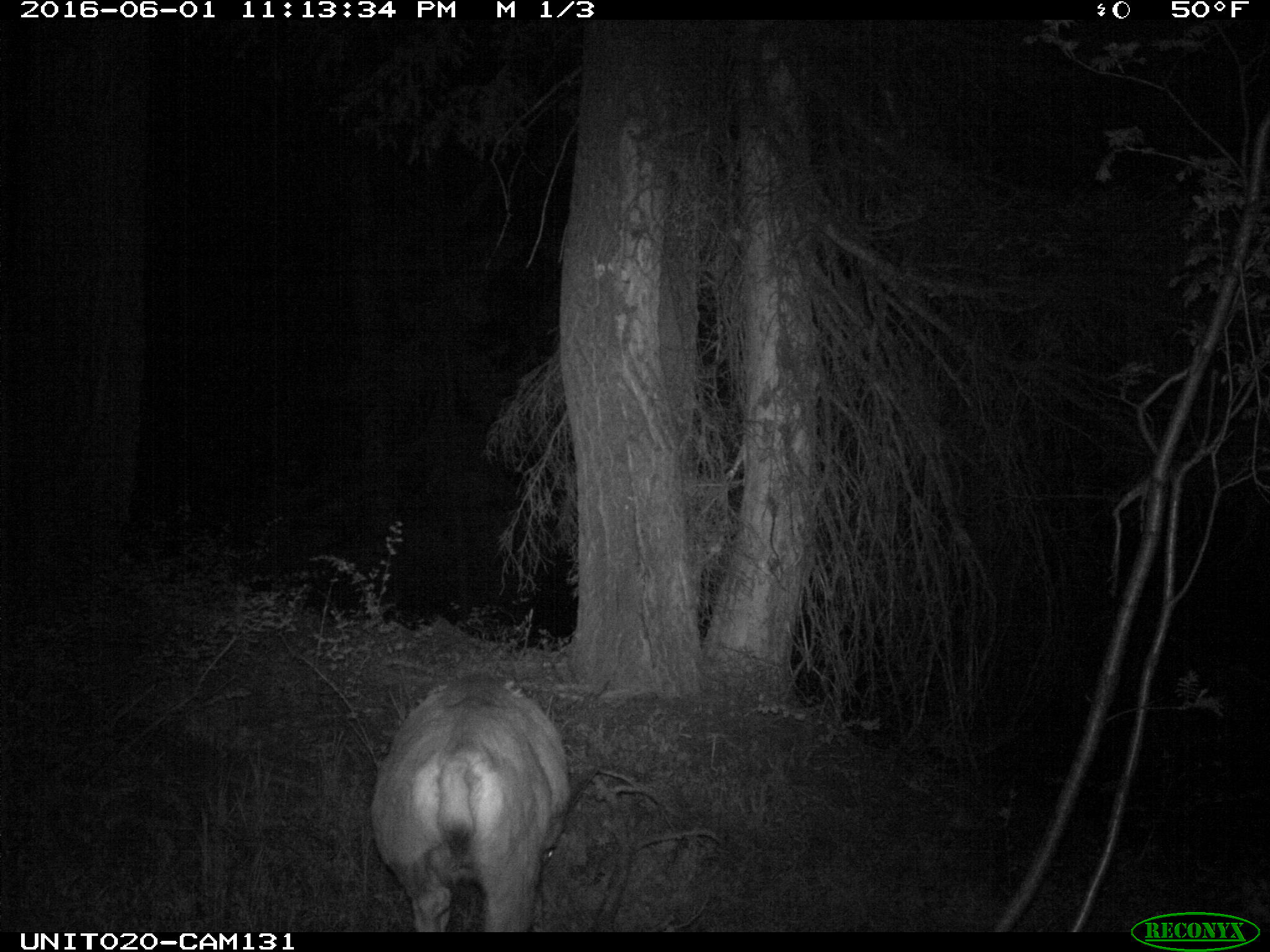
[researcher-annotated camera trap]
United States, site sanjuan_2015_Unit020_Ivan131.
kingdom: Animalia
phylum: Chordata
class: Mammalia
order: Artiodactyla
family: Cervidae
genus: Odocoileus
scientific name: Odocoileus hemionus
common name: mule deer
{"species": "Odocoileus hemionus (mule deer)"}